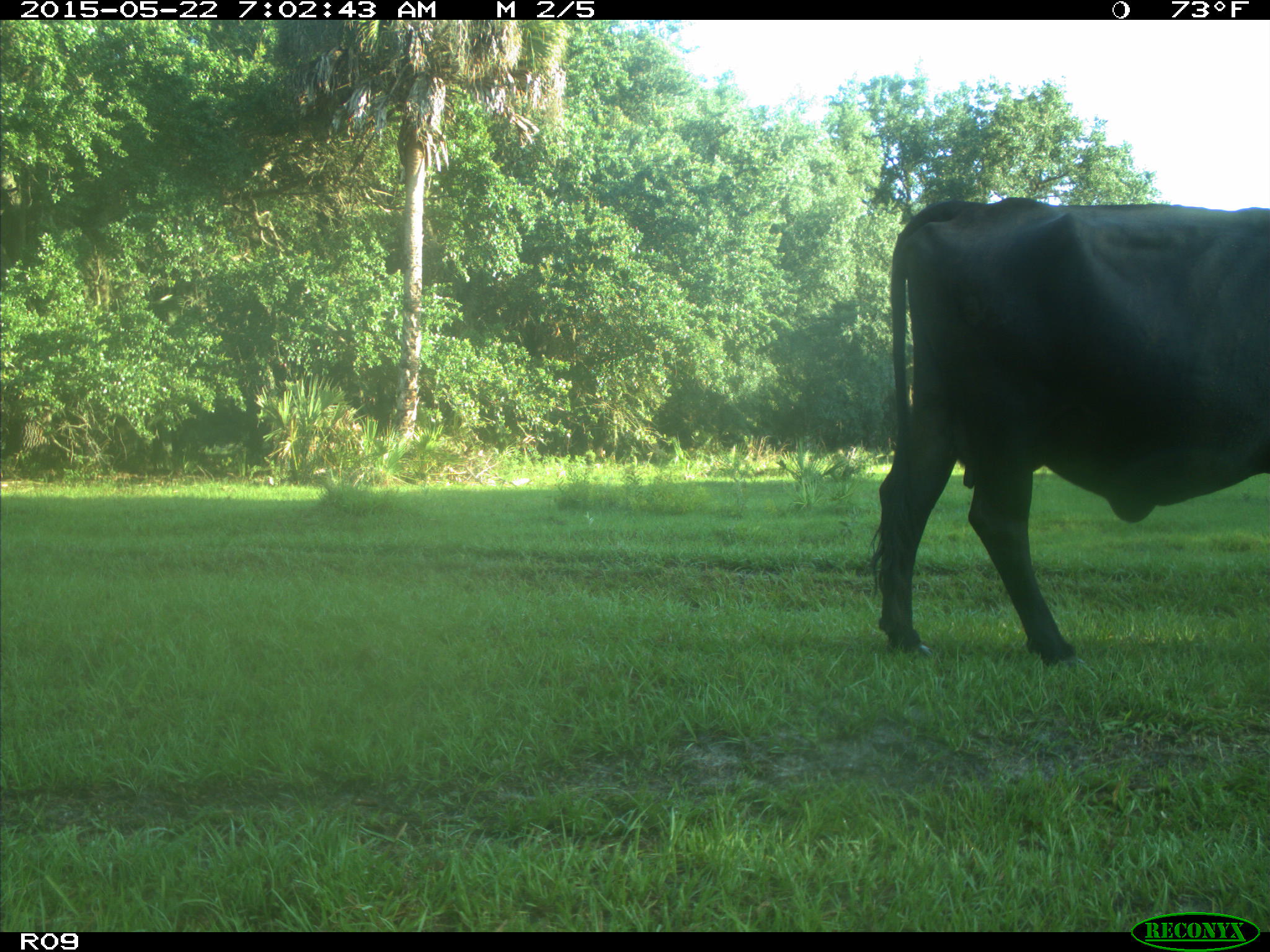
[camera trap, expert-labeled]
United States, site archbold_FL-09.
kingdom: Animalia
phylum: Chordata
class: Mammalia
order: Artiodactyla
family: Bovidae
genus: Bos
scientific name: Bos taurus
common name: domestic cow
Bos taurus (domestic cow).